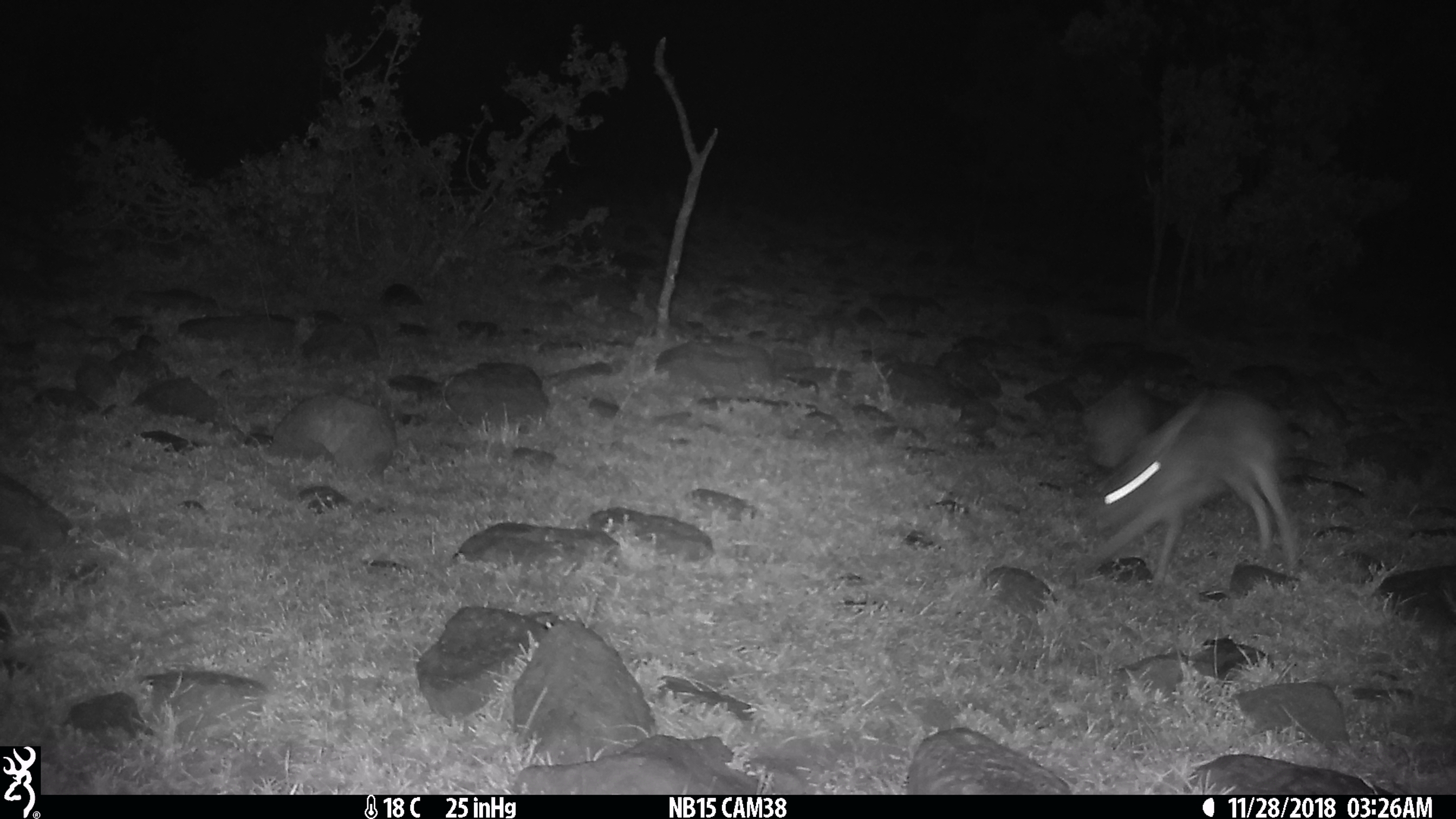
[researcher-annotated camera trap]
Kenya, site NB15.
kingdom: Animalia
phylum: Chordata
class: Mammalia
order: Lagomorpha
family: Leporidae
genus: Lepus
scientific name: Lepus capensis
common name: cape hare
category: hare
Hare (cape hare) (Lepus capensis).